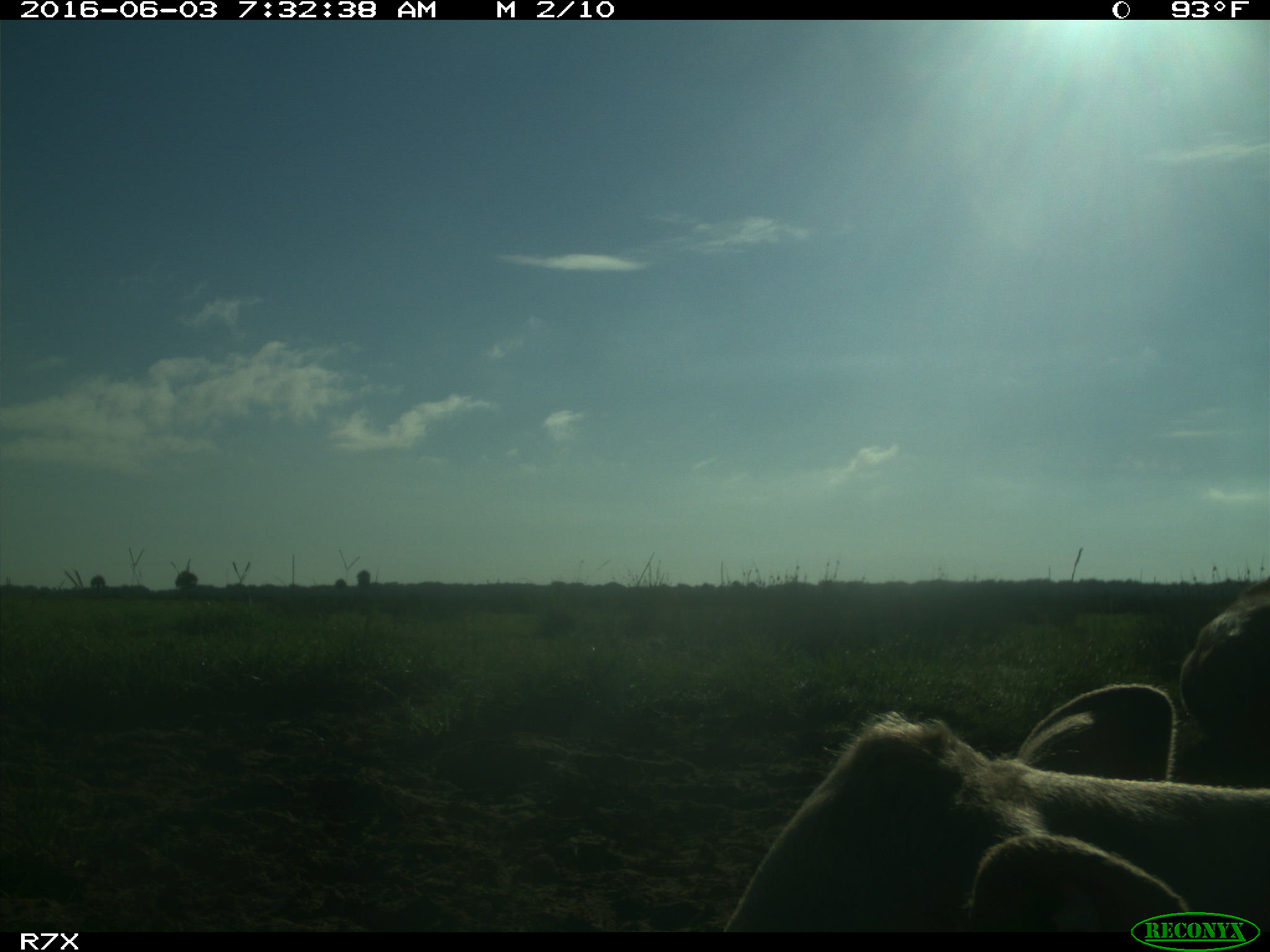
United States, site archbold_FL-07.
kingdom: Animalia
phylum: Chordata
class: Mammalia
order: Artiodactyla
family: Bovidae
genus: Bos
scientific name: Bos taurus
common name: domestic cow